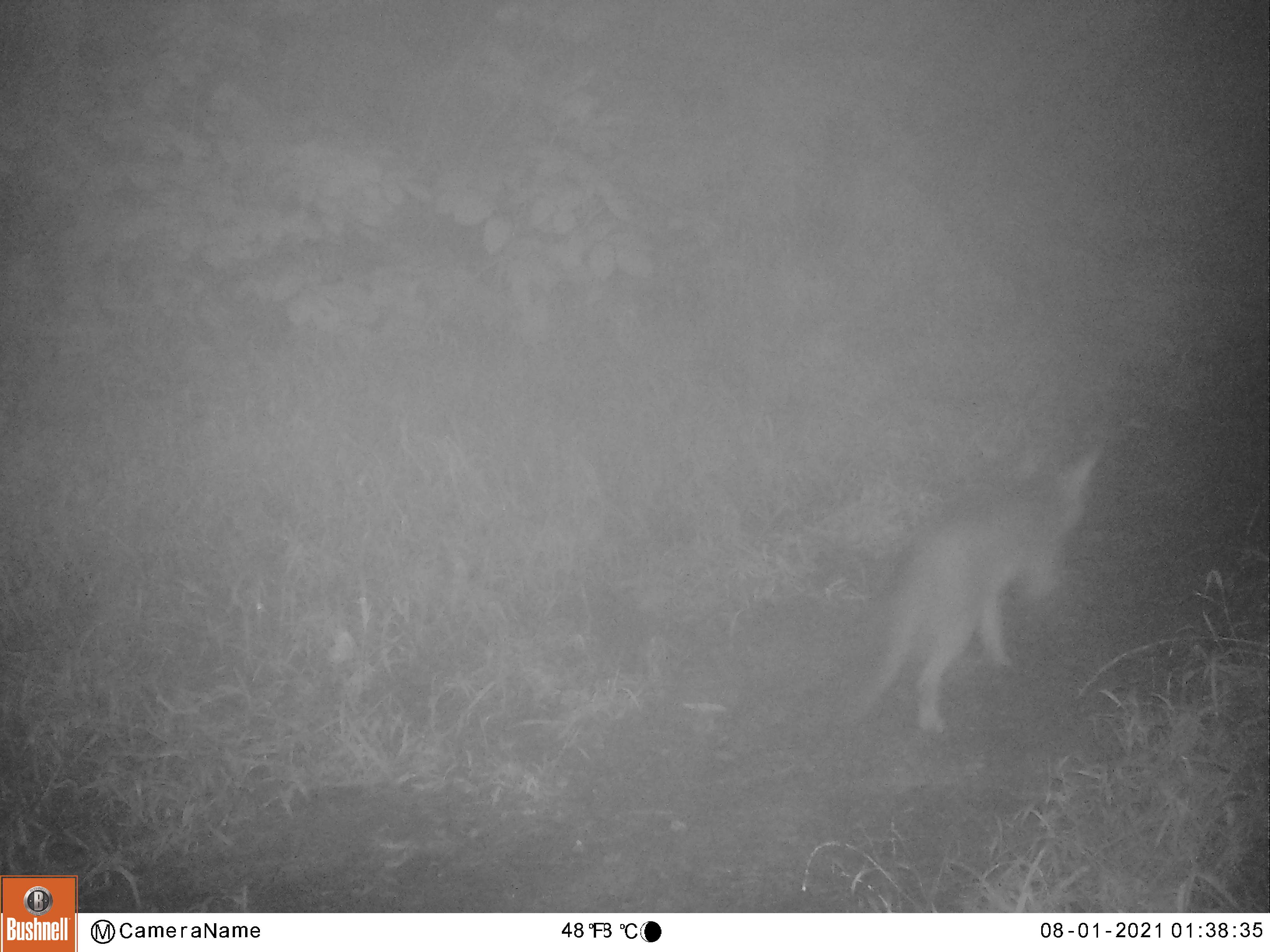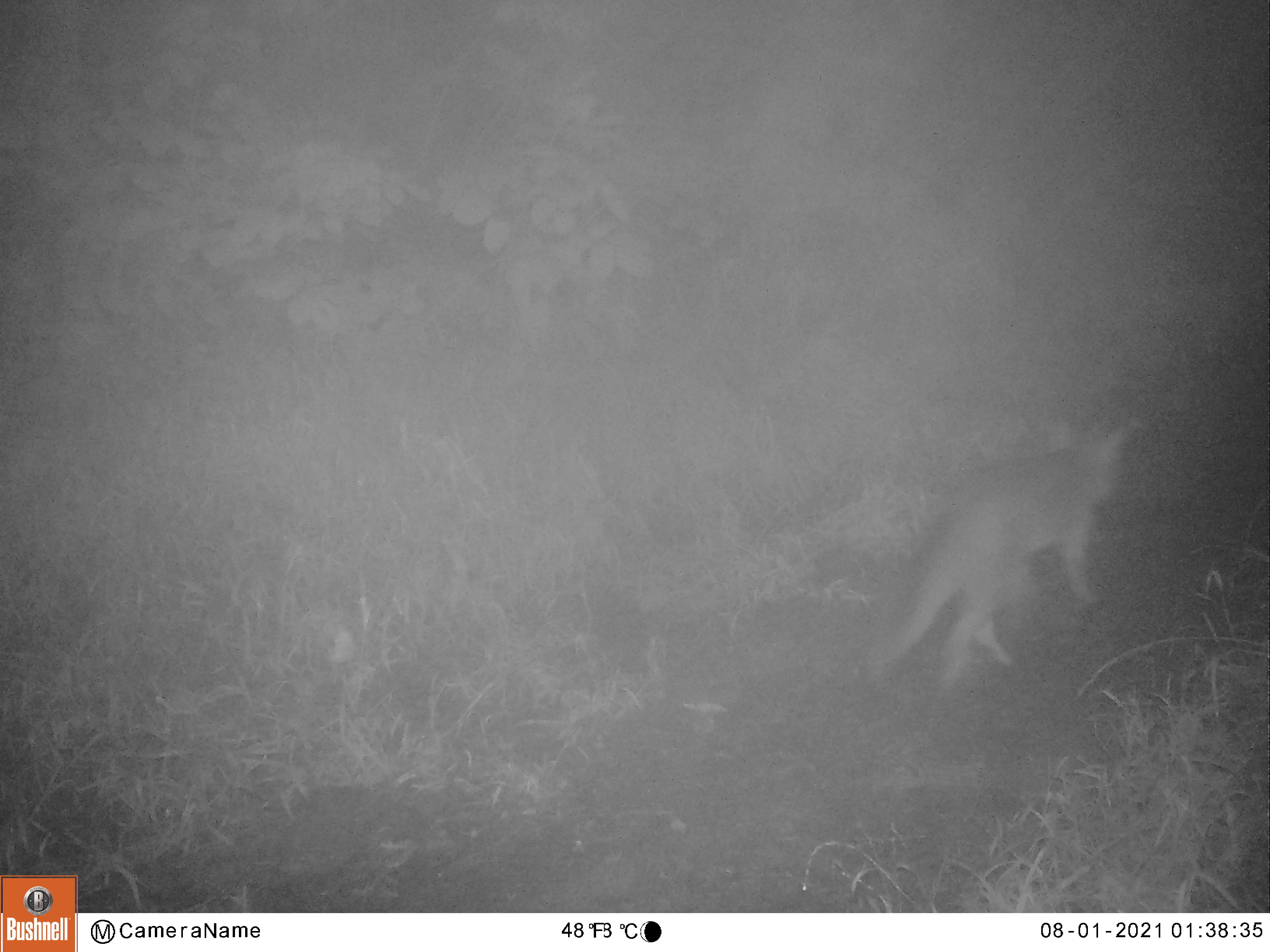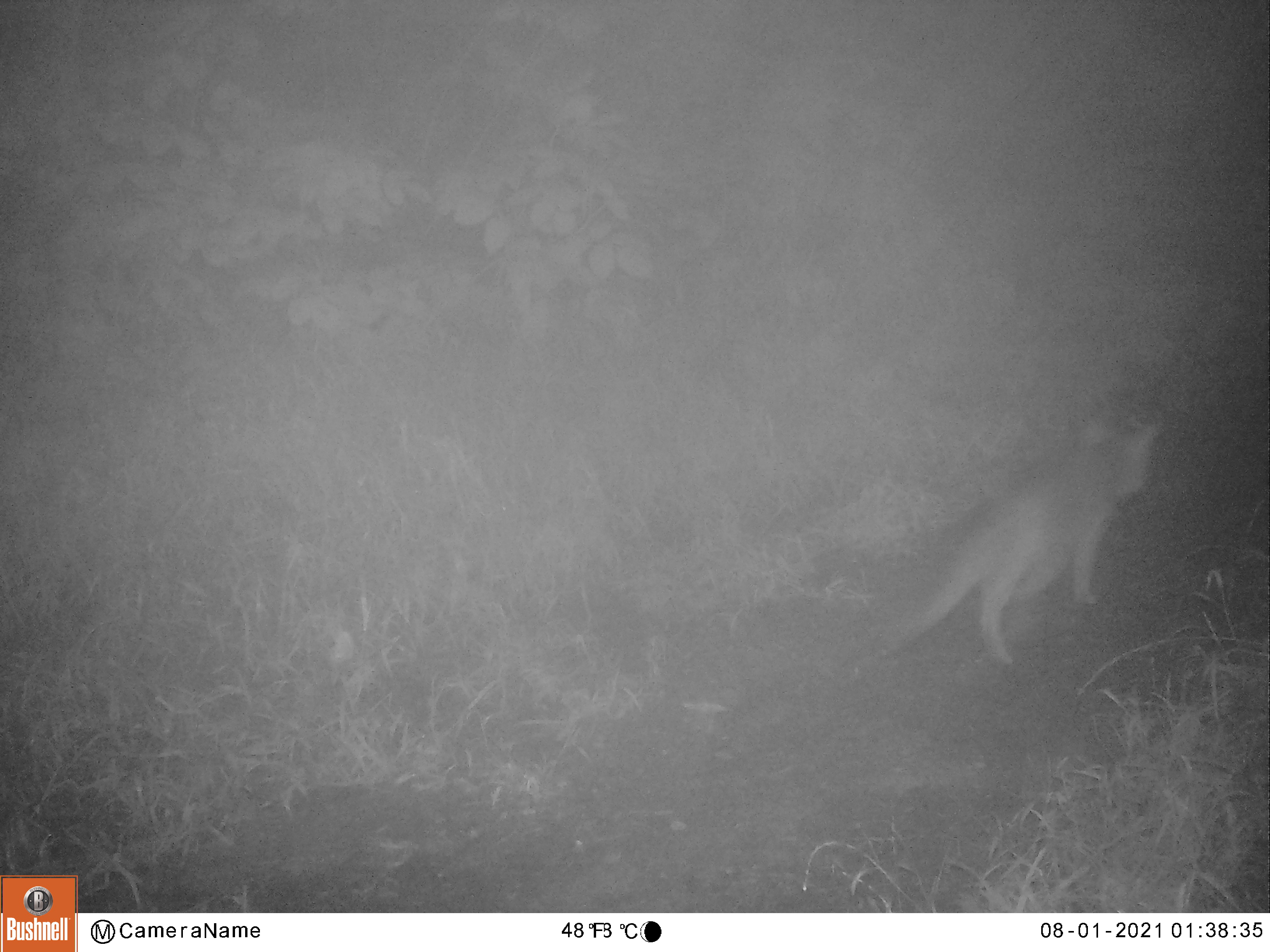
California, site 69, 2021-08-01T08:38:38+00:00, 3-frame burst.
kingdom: Animalia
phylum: Chordata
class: Mammalia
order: Carnivora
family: Canidae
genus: Urocyon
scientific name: Urocyon cinereoargenteus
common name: gray fox